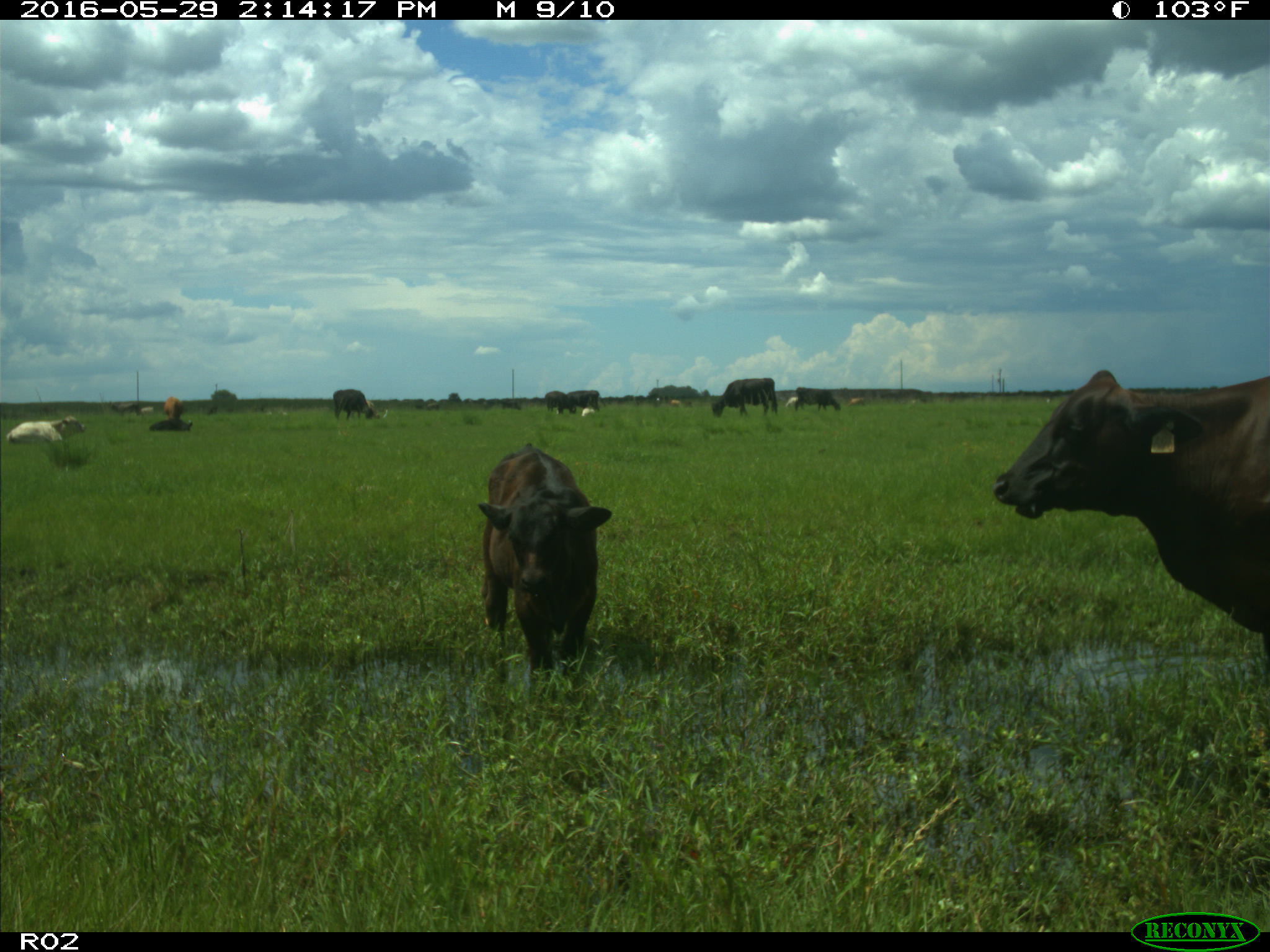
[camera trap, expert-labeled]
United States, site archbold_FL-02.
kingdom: Animalia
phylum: Chordata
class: Mammalia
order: Artiodactyla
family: Bovidae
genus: Bos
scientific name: Bos taurus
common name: domestic cow